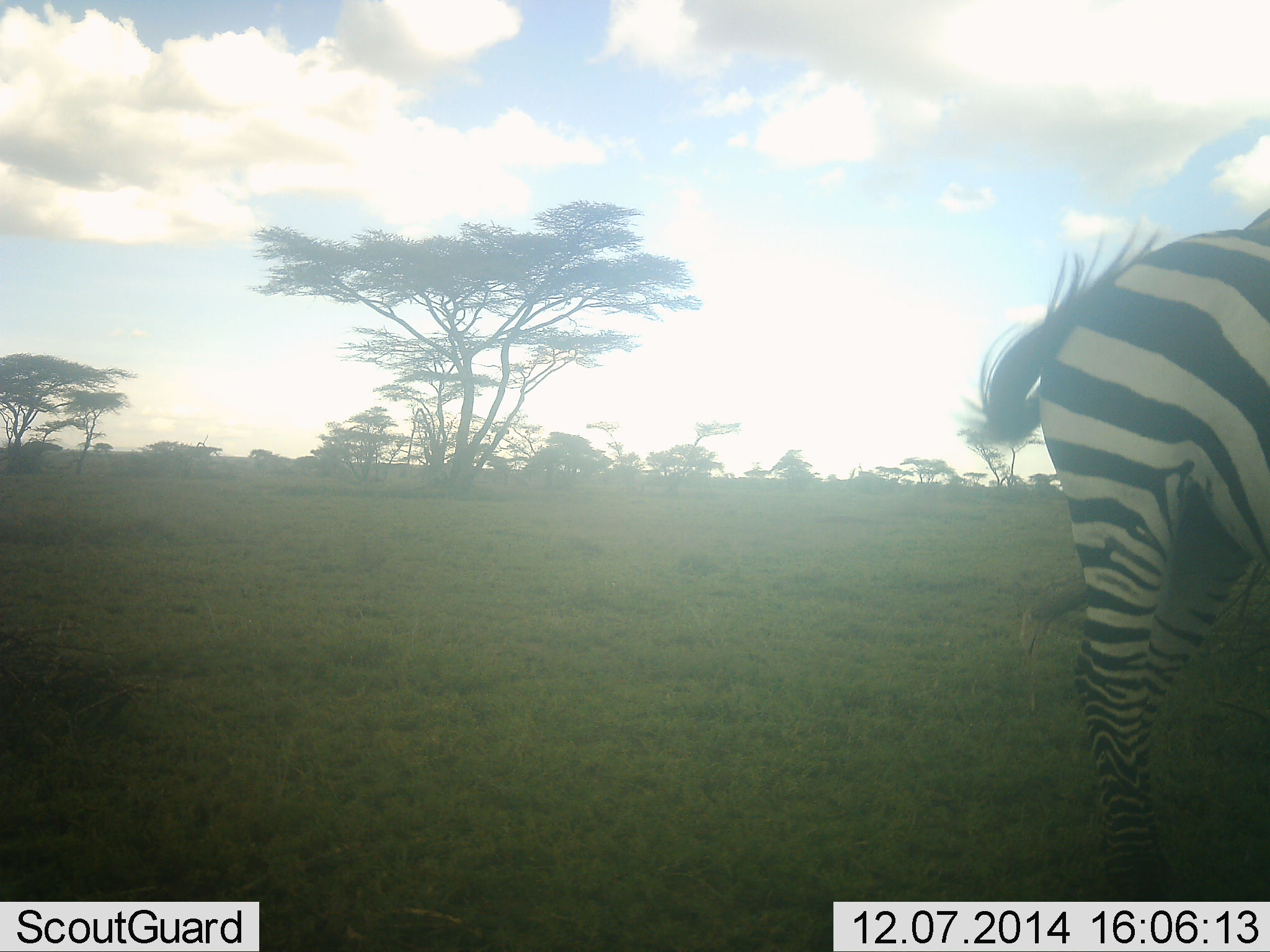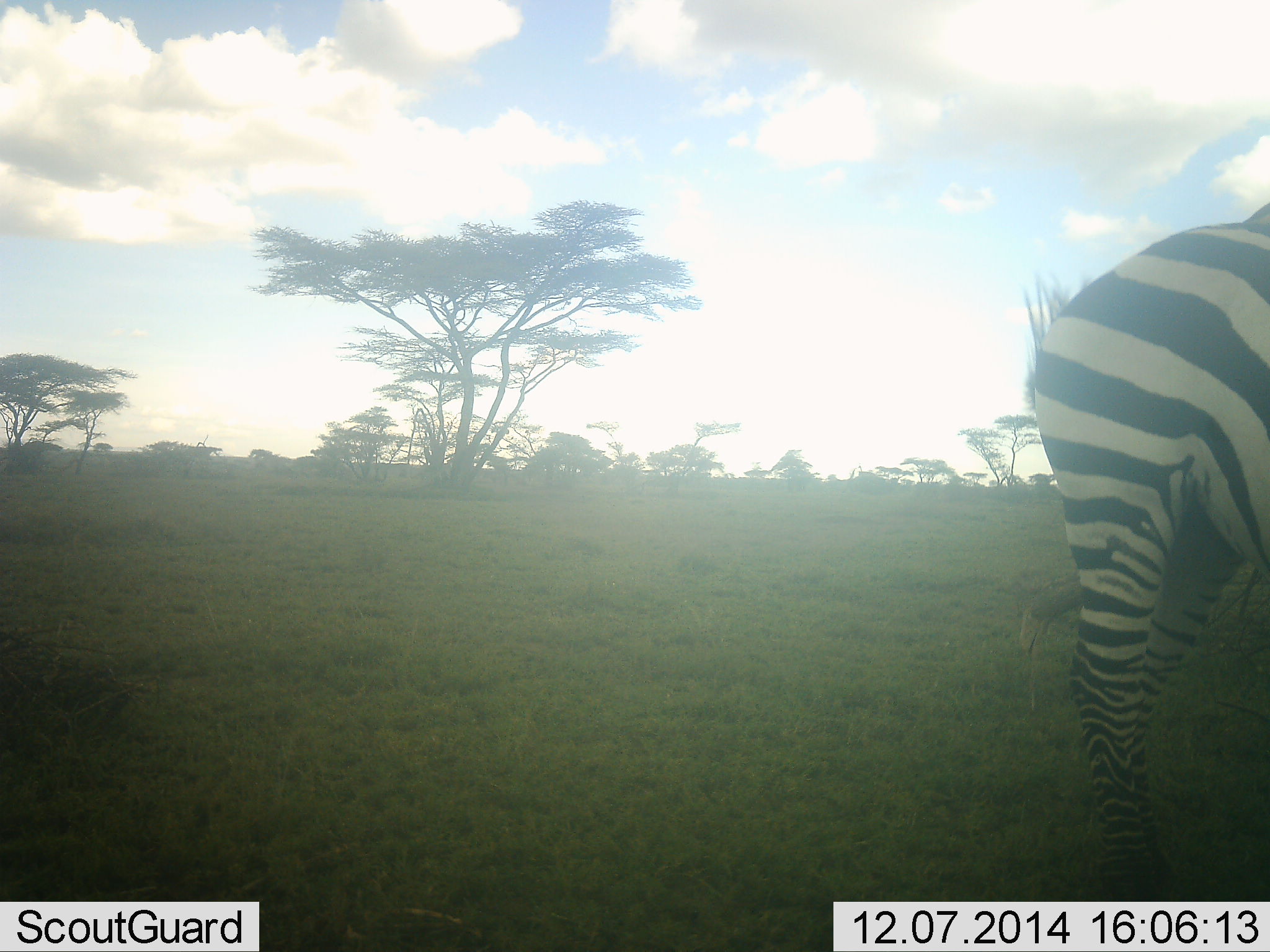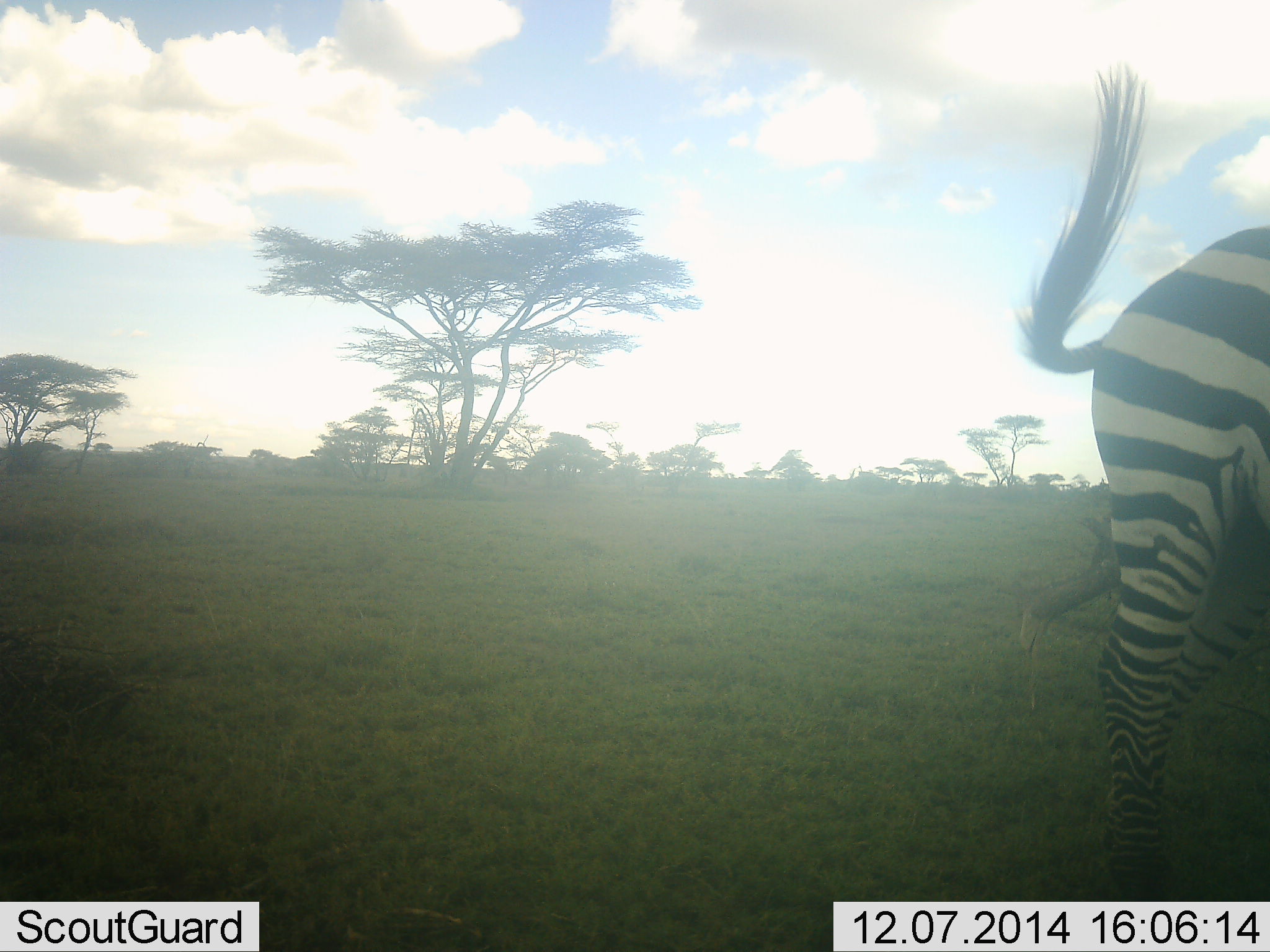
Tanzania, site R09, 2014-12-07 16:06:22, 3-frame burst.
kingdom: Animalia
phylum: Chordata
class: Mammalia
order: Perissodactyla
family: Equidae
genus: Equus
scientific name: Equus quagga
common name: plains zebra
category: zebra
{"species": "zebra (plains zebra) (Equus quagga)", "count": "1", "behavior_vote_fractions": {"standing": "100%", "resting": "0%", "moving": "0%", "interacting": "0%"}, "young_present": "0%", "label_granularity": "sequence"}